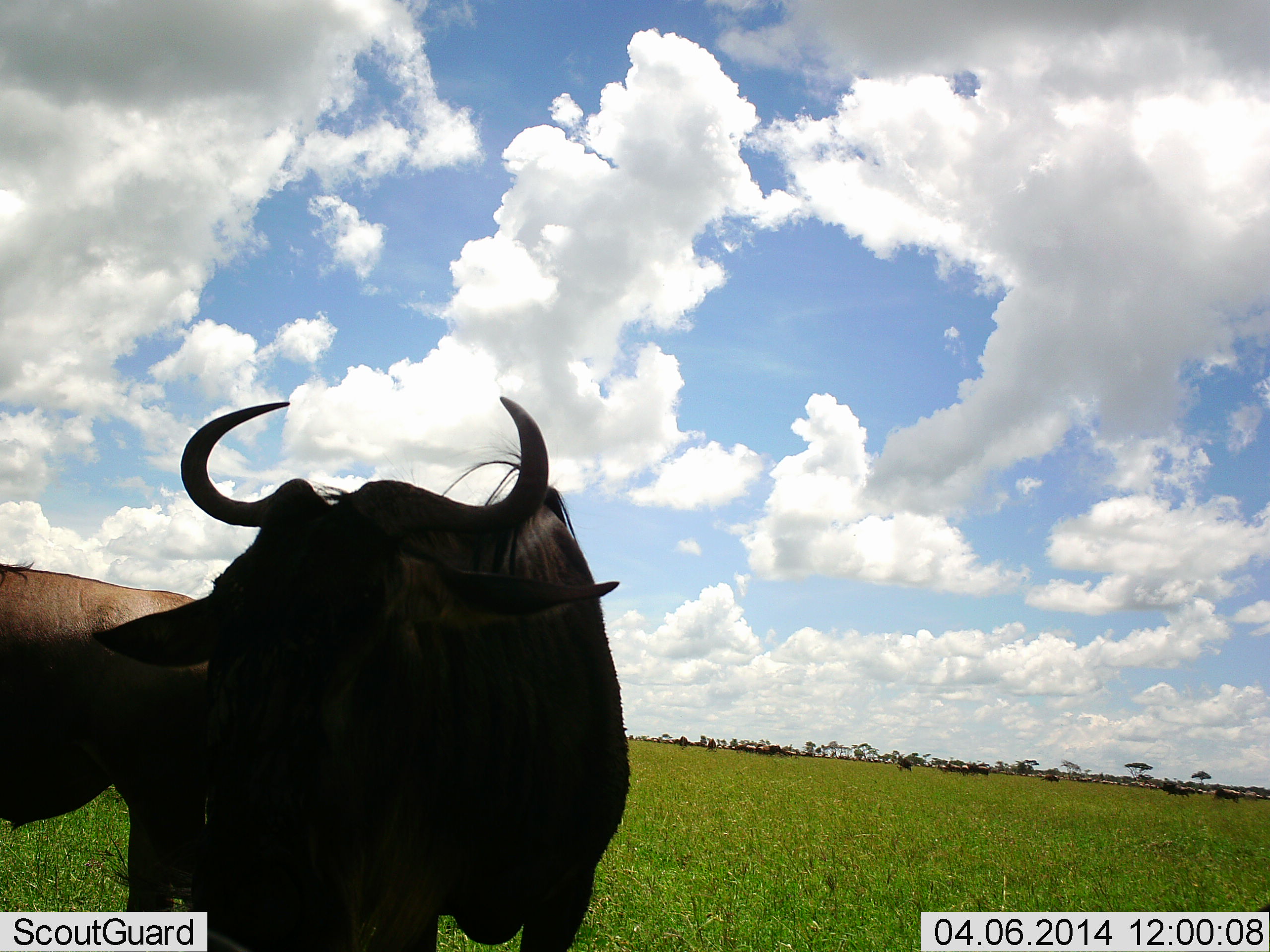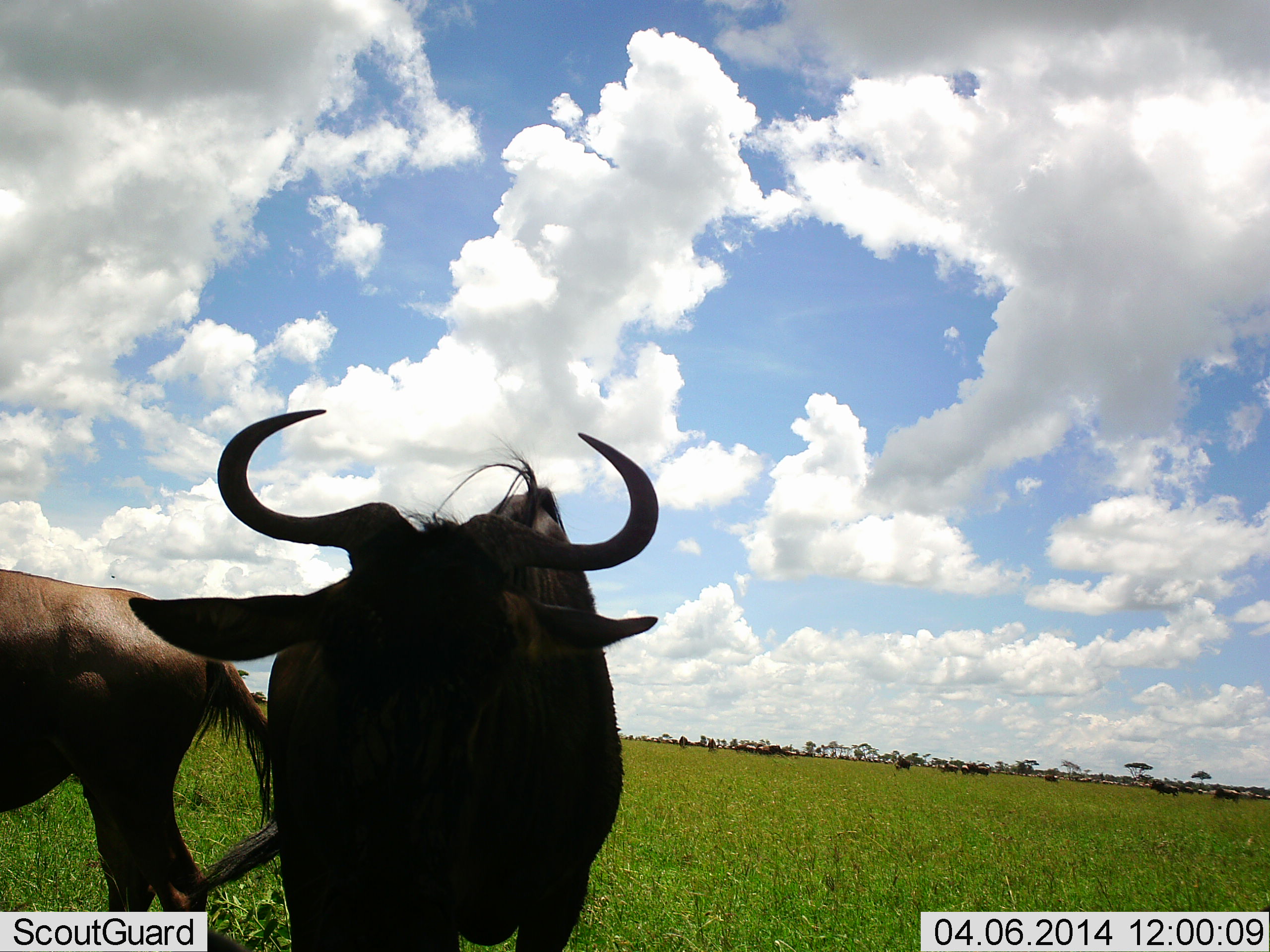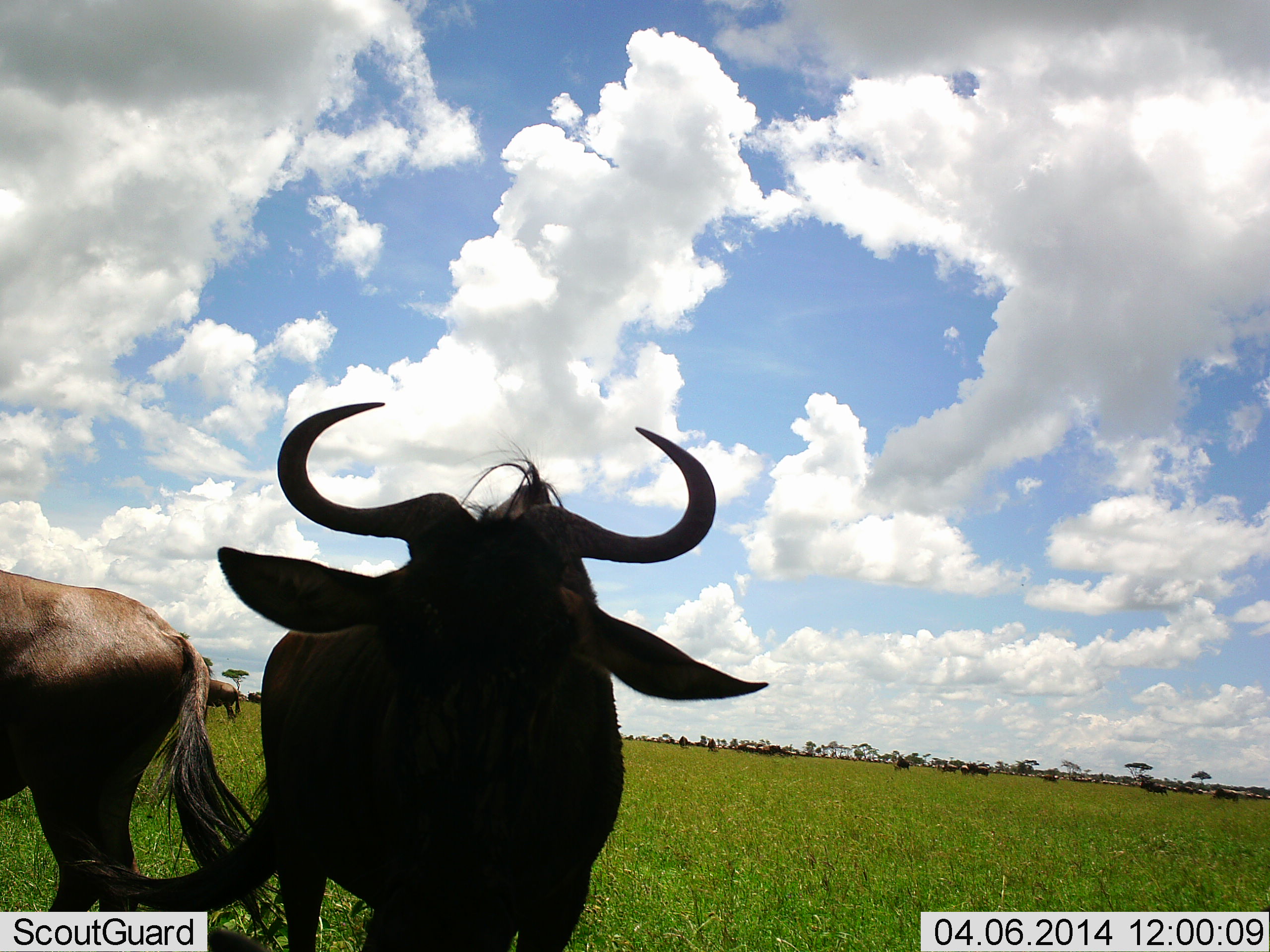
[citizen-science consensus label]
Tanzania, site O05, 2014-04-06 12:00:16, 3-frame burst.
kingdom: Animalia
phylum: Chordata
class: Mammalia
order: Artiodactyla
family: Bovidae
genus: Connochaetes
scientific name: Connochaetes taurinus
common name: blue wildebeest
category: wildebeest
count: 11-50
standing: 70%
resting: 0%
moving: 70%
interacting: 0%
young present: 0%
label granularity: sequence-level